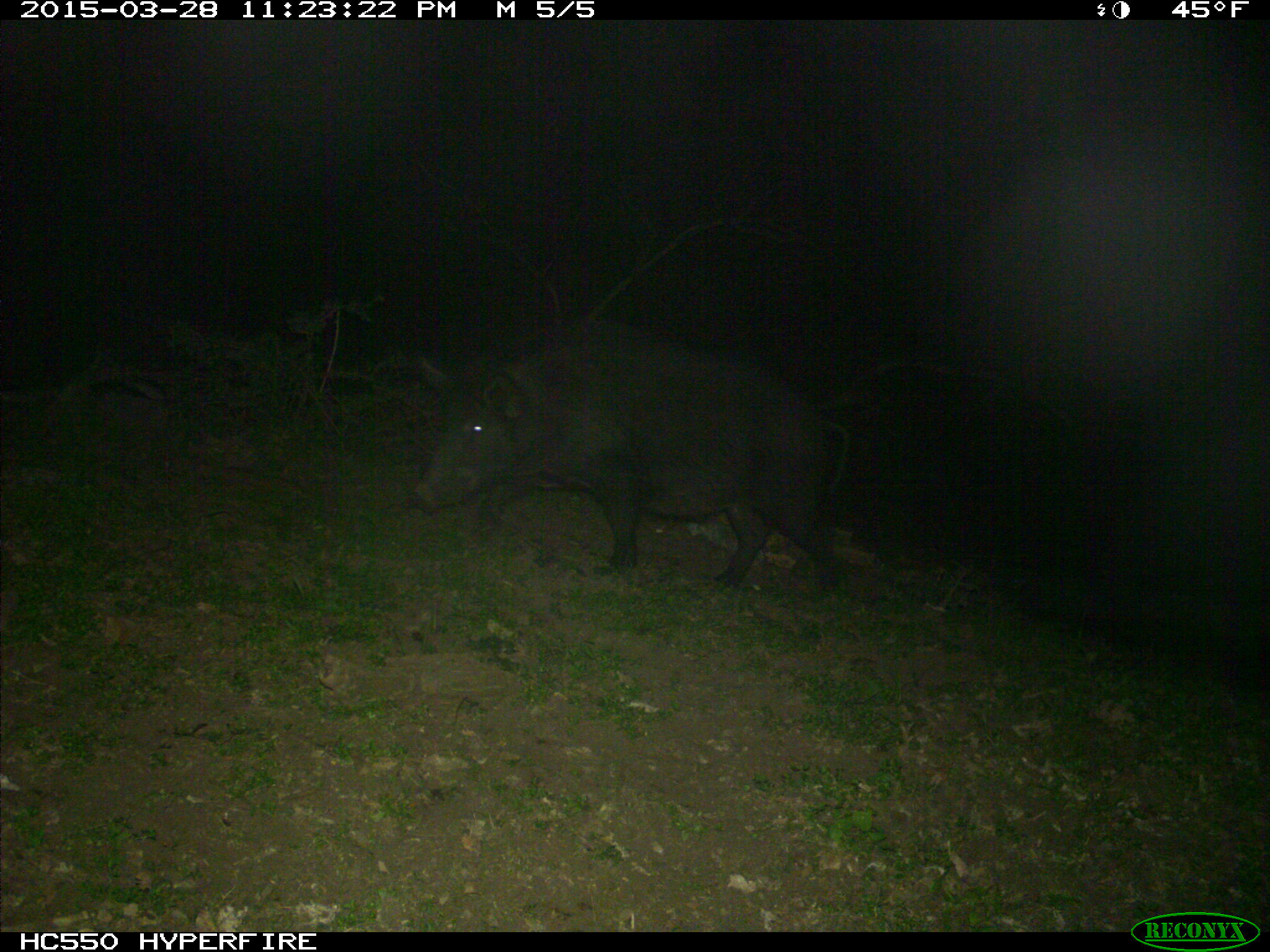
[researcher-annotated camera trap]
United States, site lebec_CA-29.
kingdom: Animalia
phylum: Chordata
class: Mammalia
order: Artiodactyla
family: Suidae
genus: Sus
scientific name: Sus scrofa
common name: wild boar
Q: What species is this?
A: Sus scrofa (wild boar).